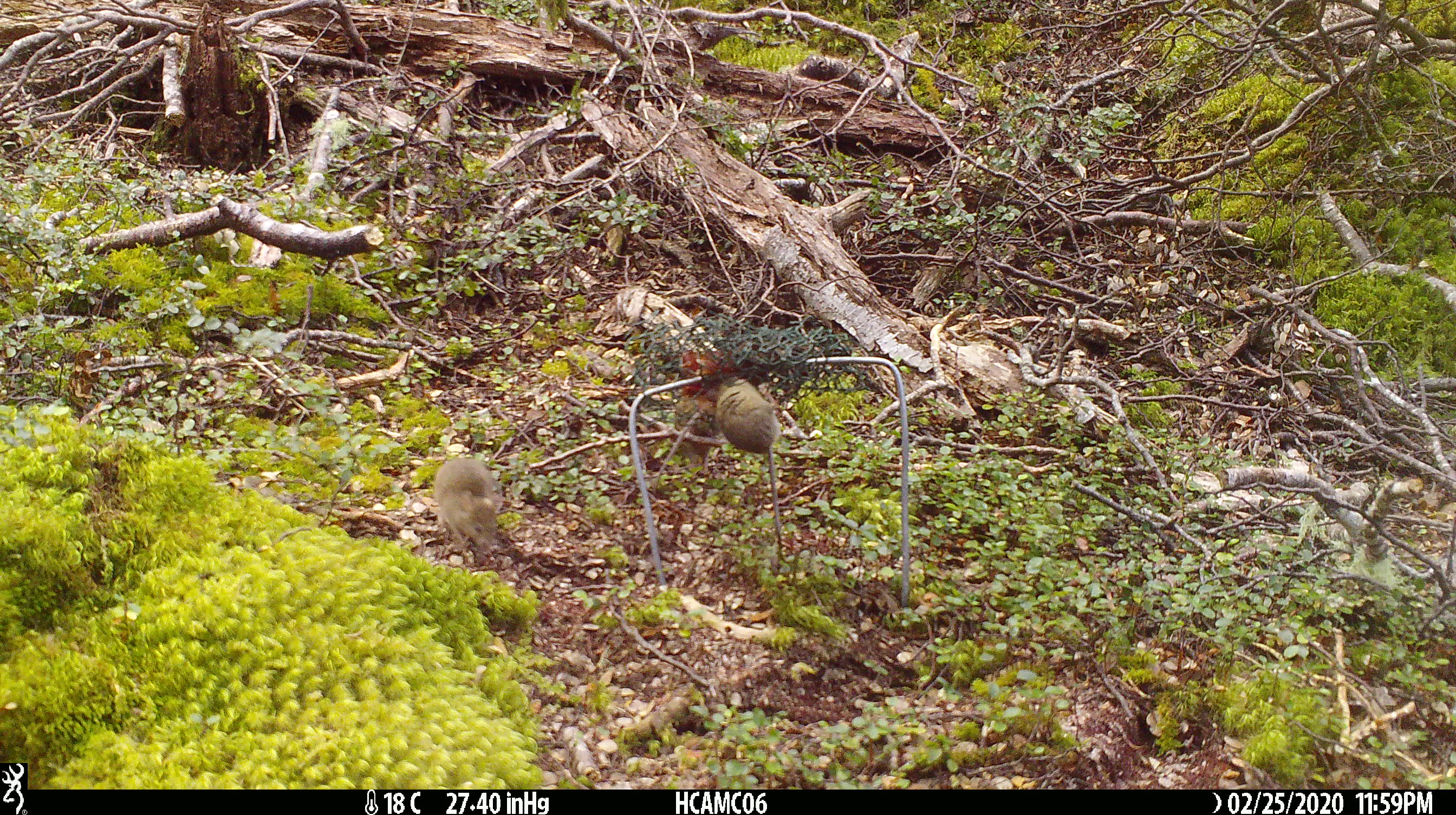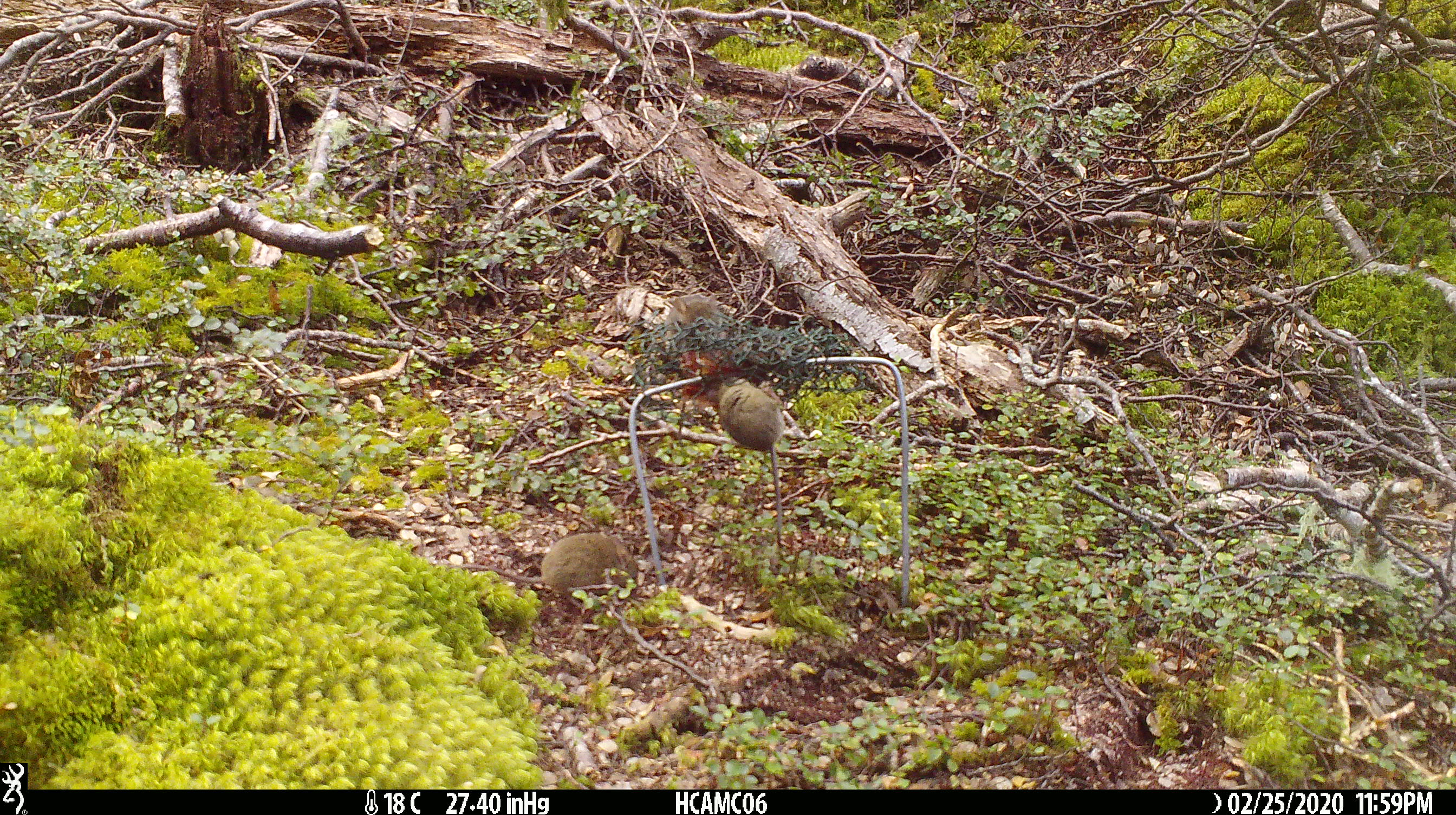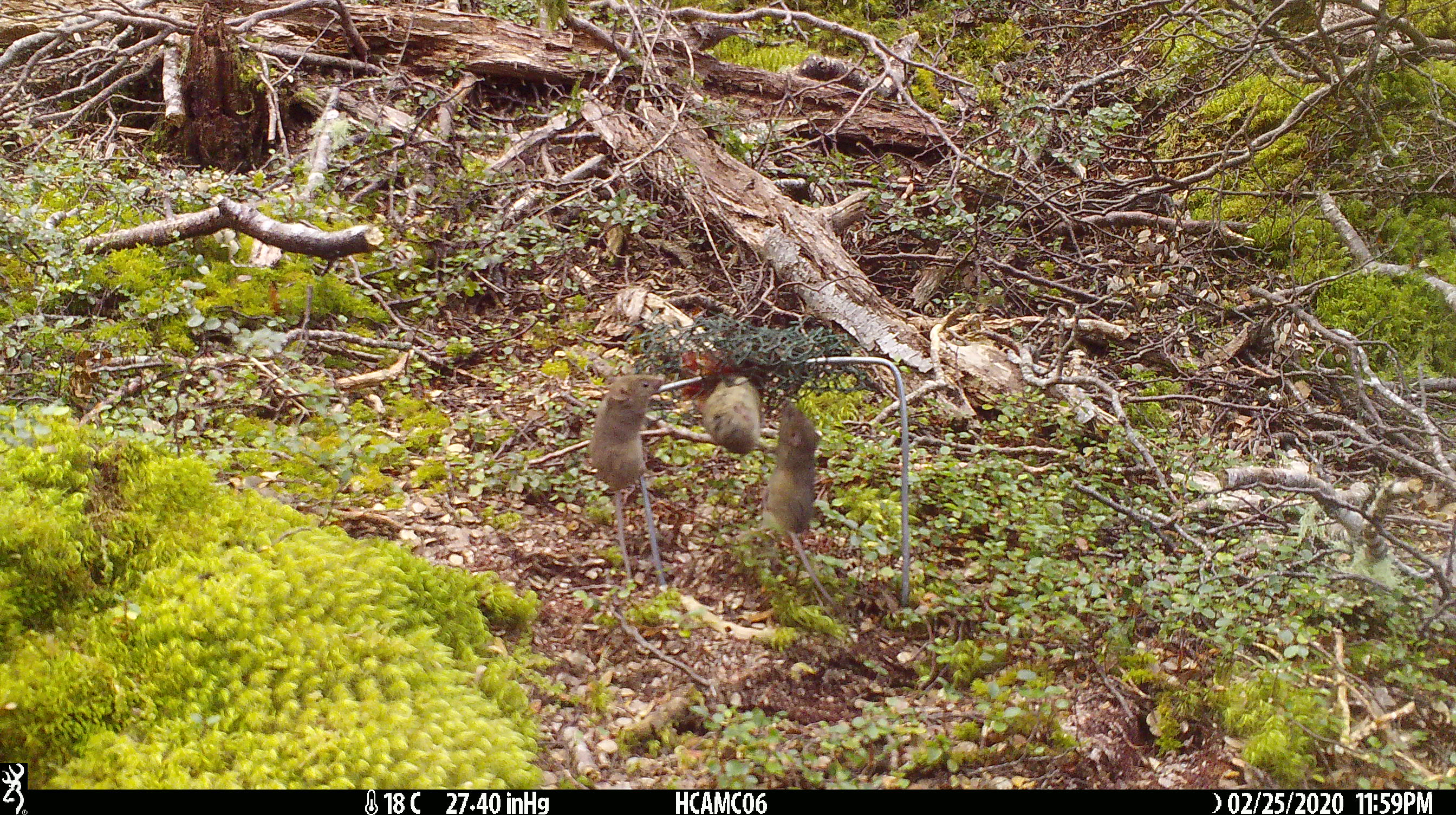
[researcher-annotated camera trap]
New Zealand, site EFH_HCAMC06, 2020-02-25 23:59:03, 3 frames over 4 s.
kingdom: Animalia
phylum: Chordata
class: Mammalia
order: Rodentia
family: Muridae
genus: Mus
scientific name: Mus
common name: mouse